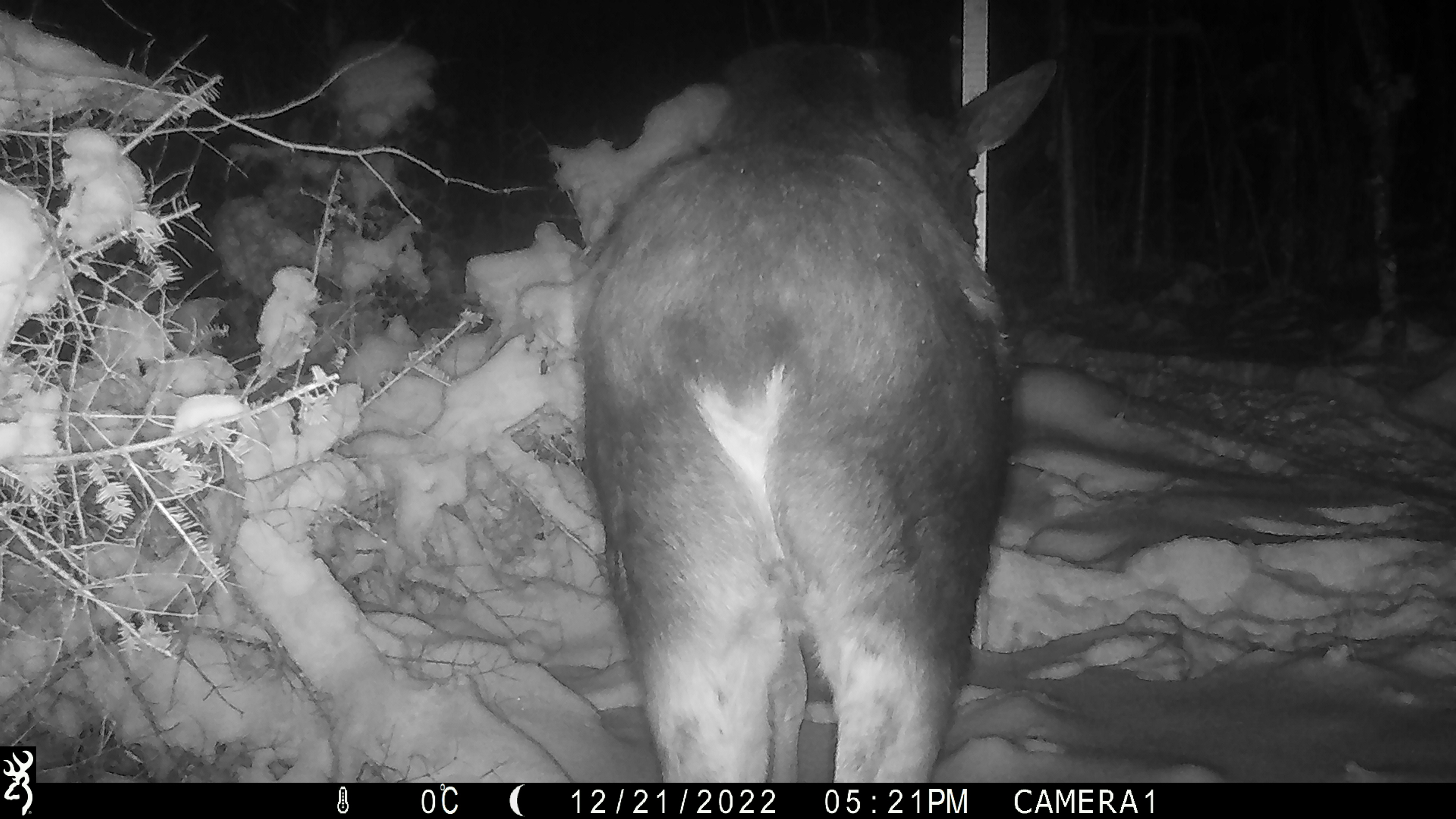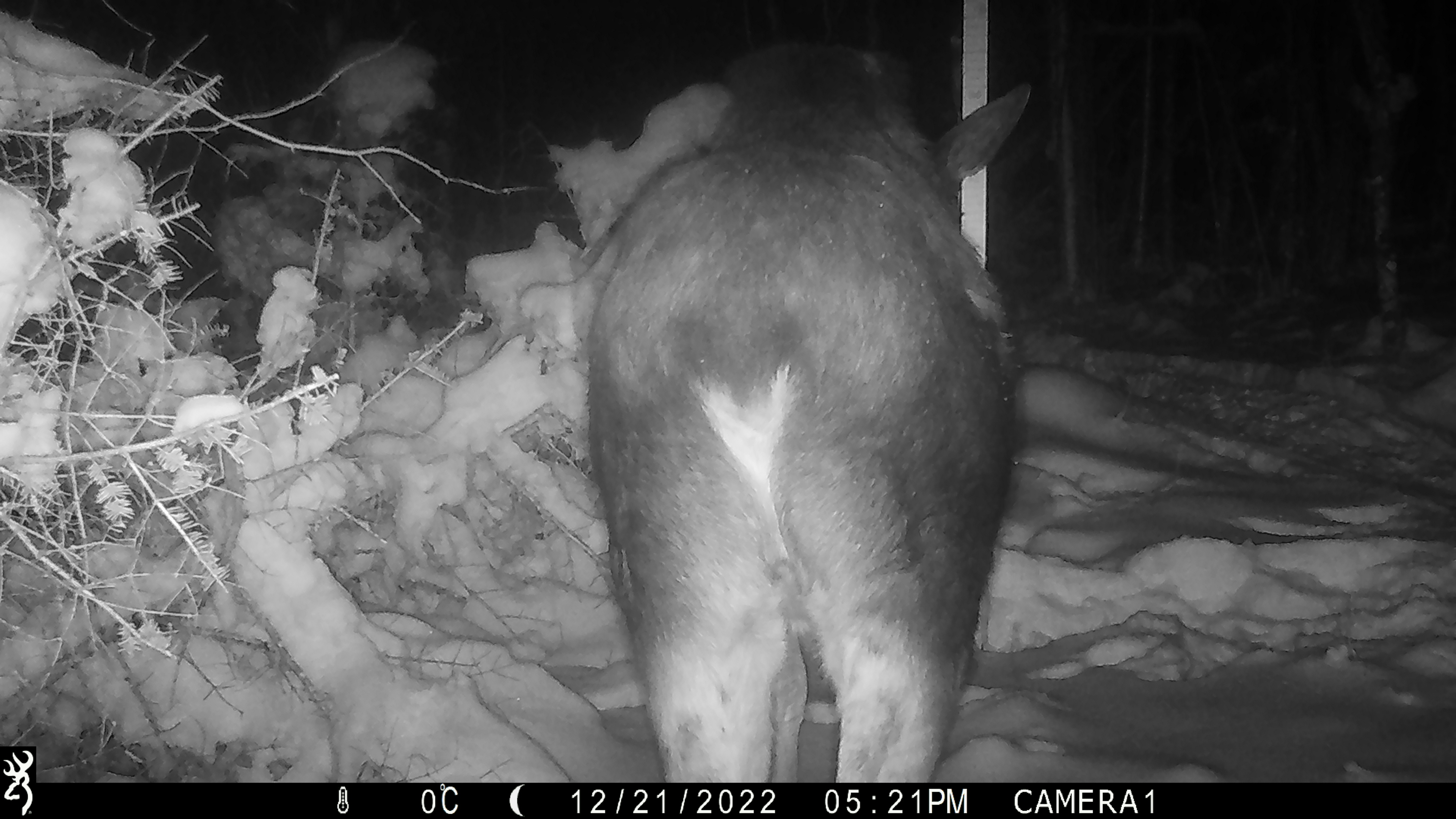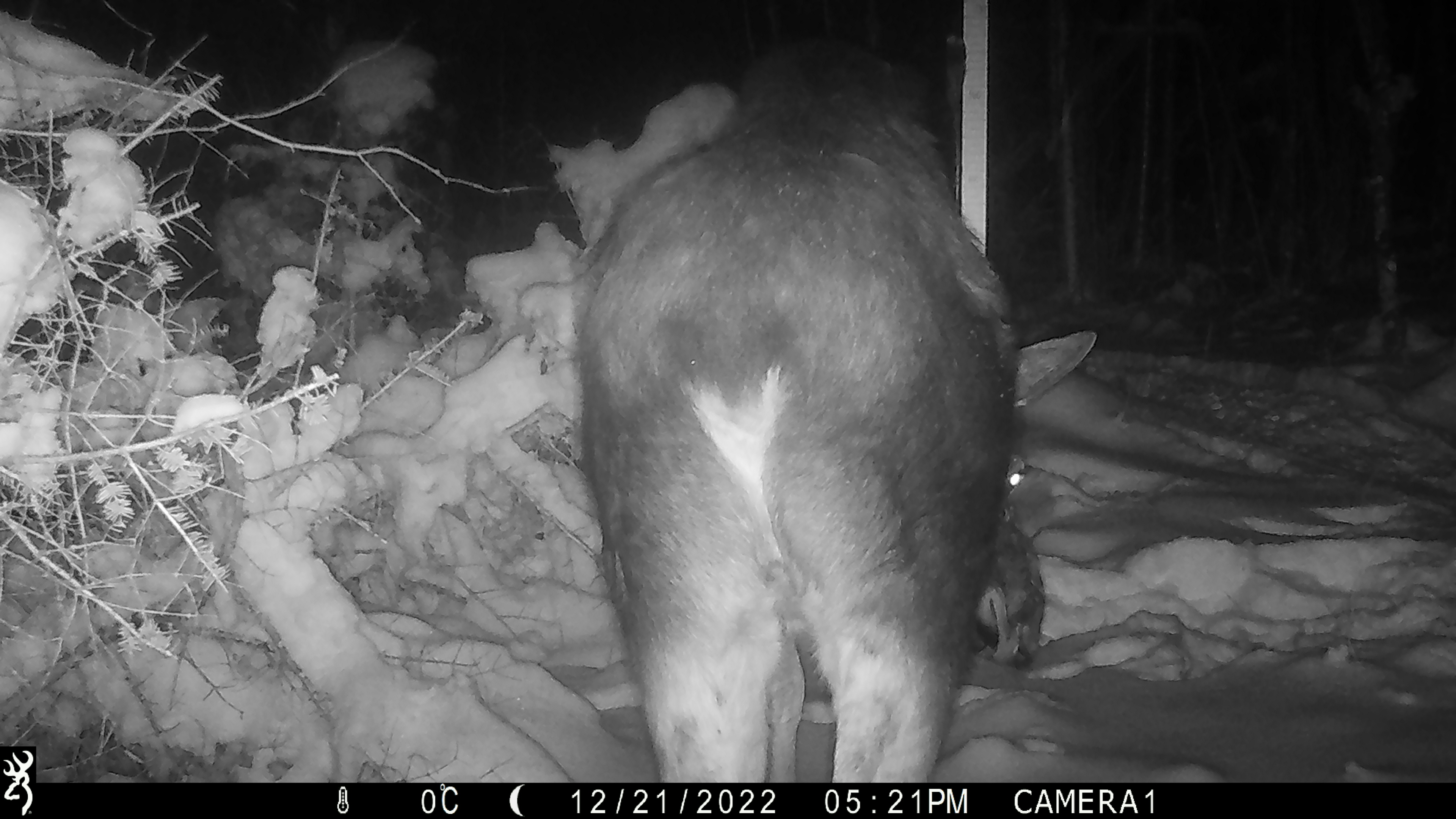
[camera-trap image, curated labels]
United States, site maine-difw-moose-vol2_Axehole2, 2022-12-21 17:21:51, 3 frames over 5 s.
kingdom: Animalia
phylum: Chordata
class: Mammalia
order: Artiodactyla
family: Cervidae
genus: Alces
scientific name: Alces alces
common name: moose